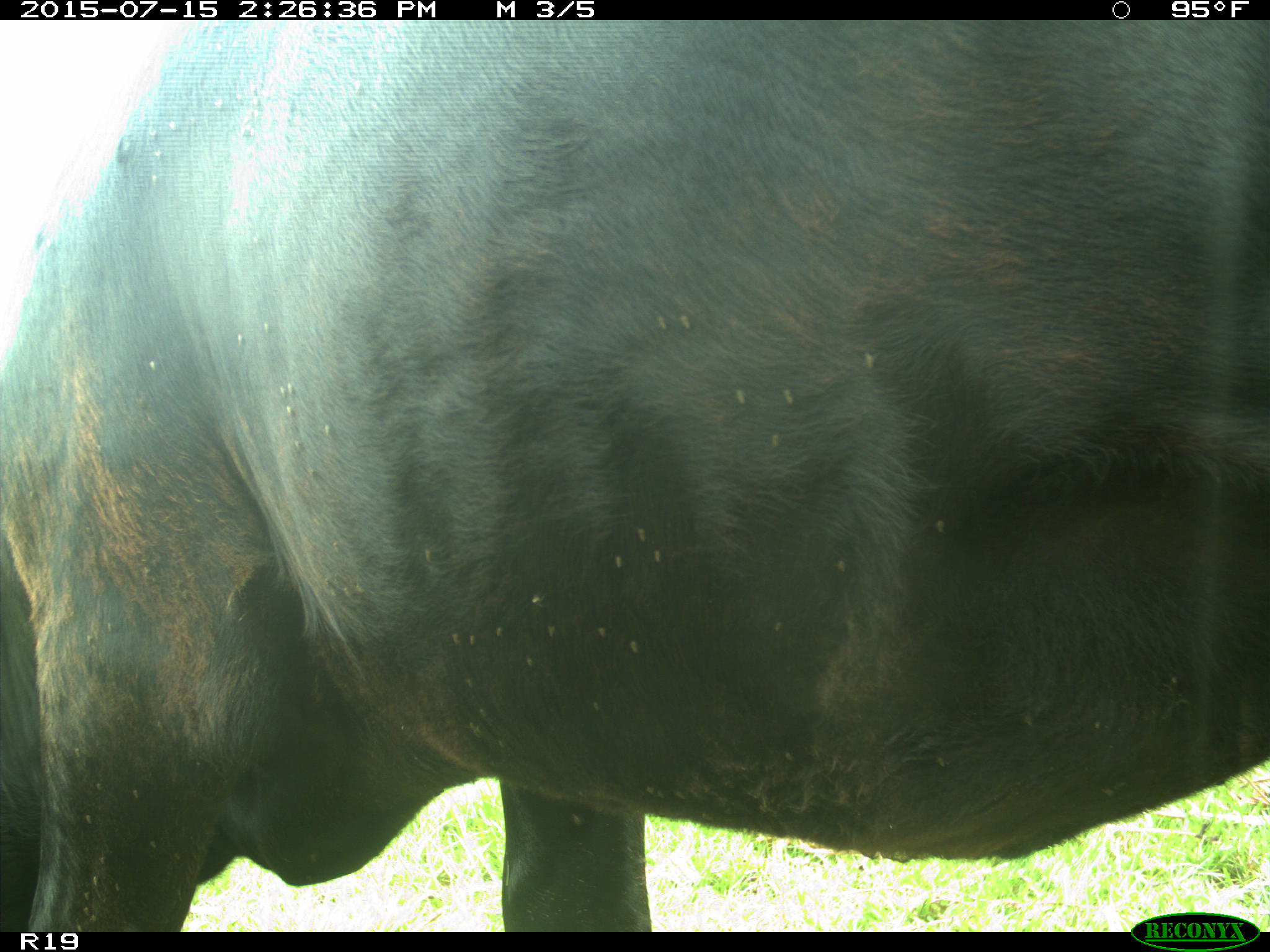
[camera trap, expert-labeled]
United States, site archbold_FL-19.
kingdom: Animalia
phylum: Chordata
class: Mammalia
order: Artiodactyla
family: Bovidae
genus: Bos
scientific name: Bos taurus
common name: domestic cow